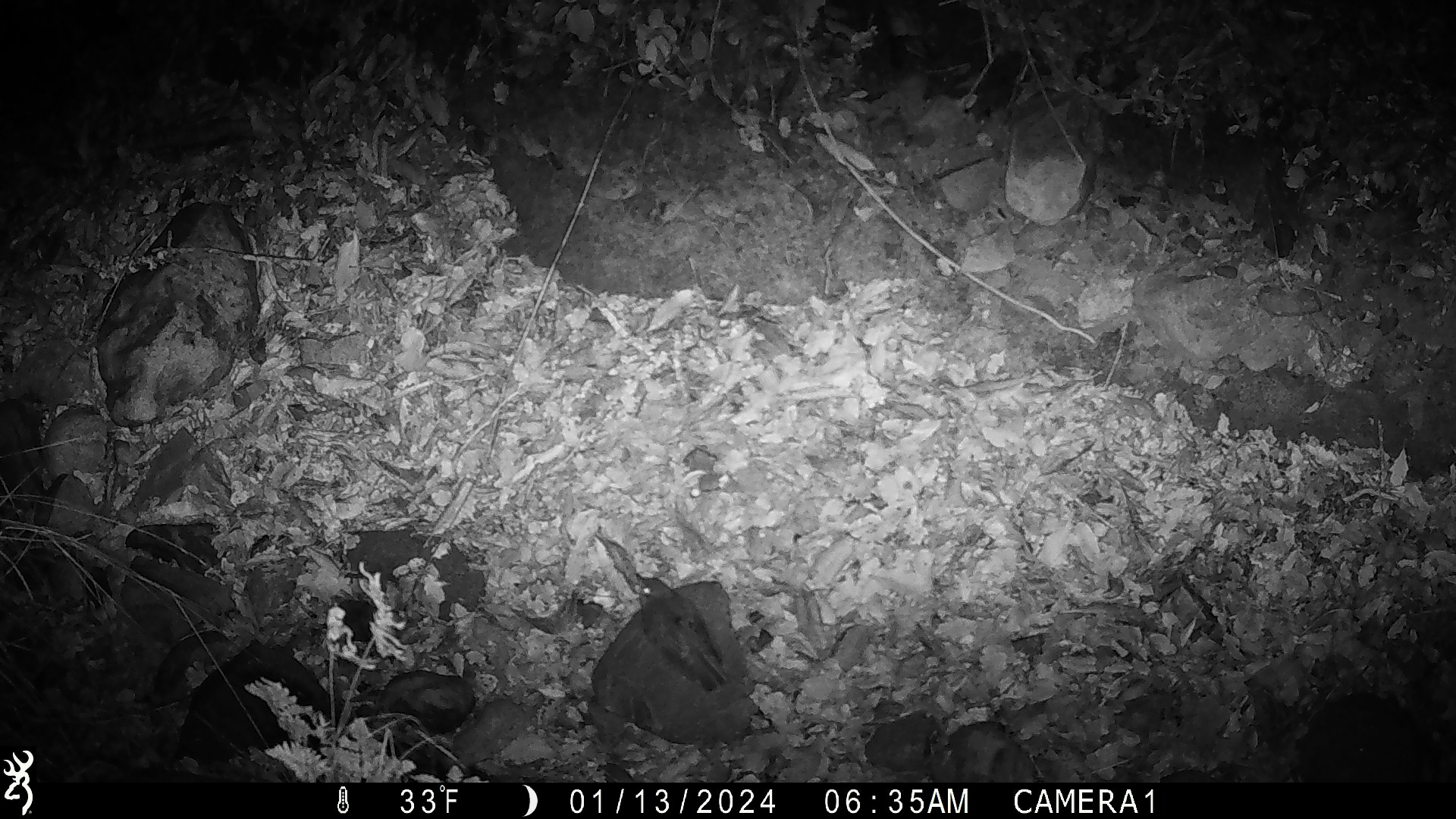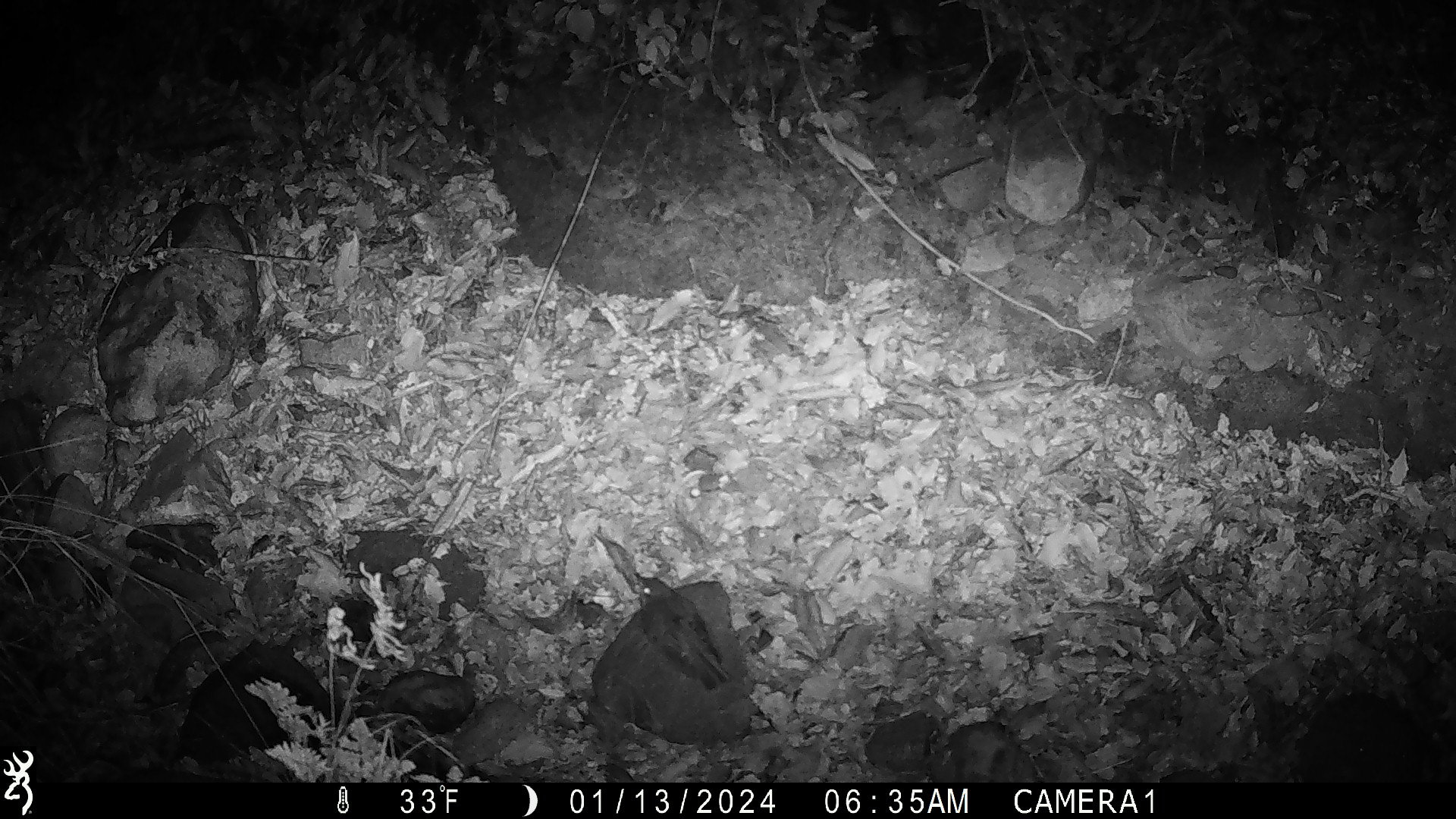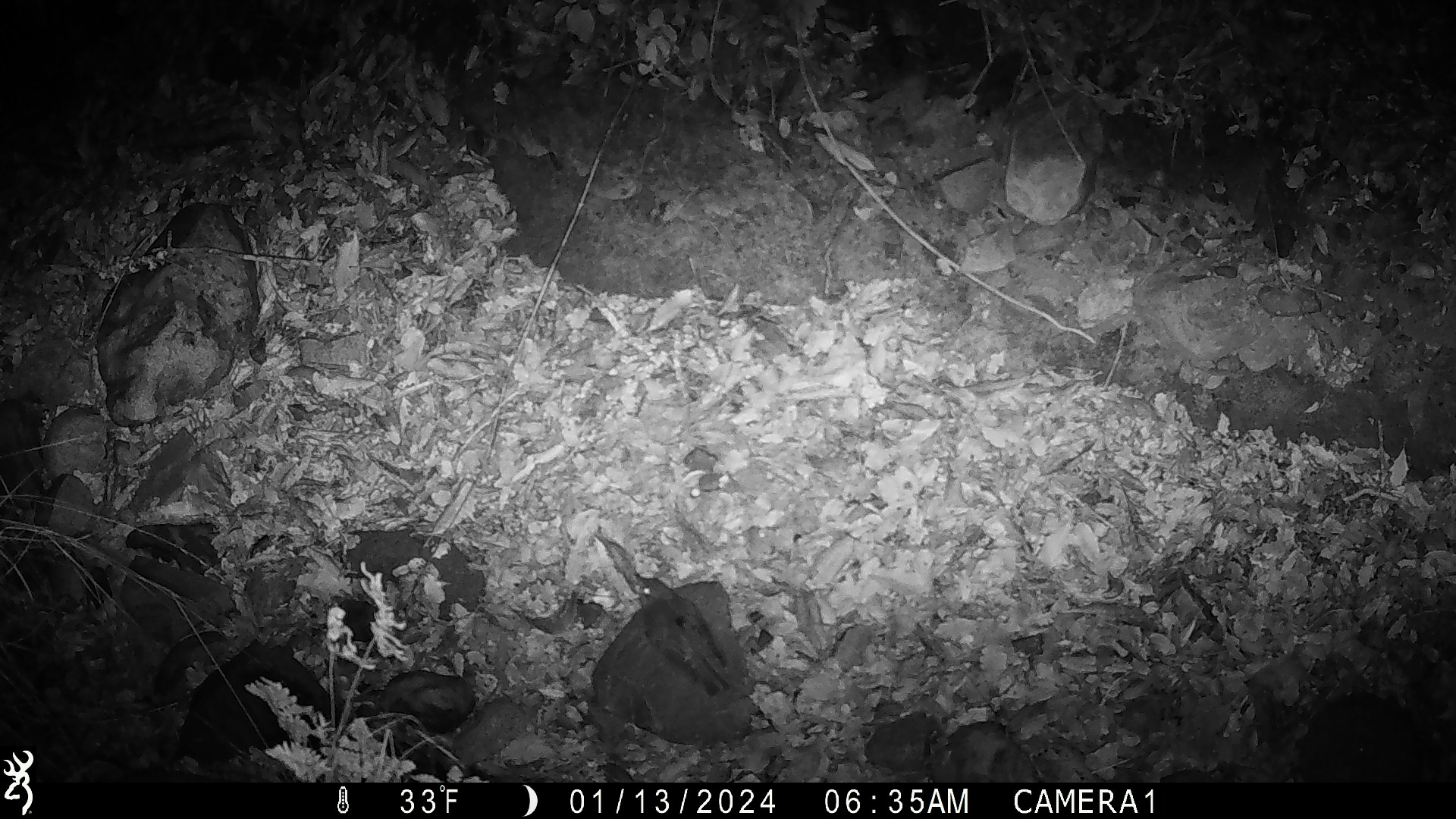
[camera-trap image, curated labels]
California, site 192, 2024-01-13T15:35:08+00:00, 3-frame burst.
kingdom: Animalia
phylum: Chordata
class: Aves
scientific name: Aves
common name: bird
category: unknown bird